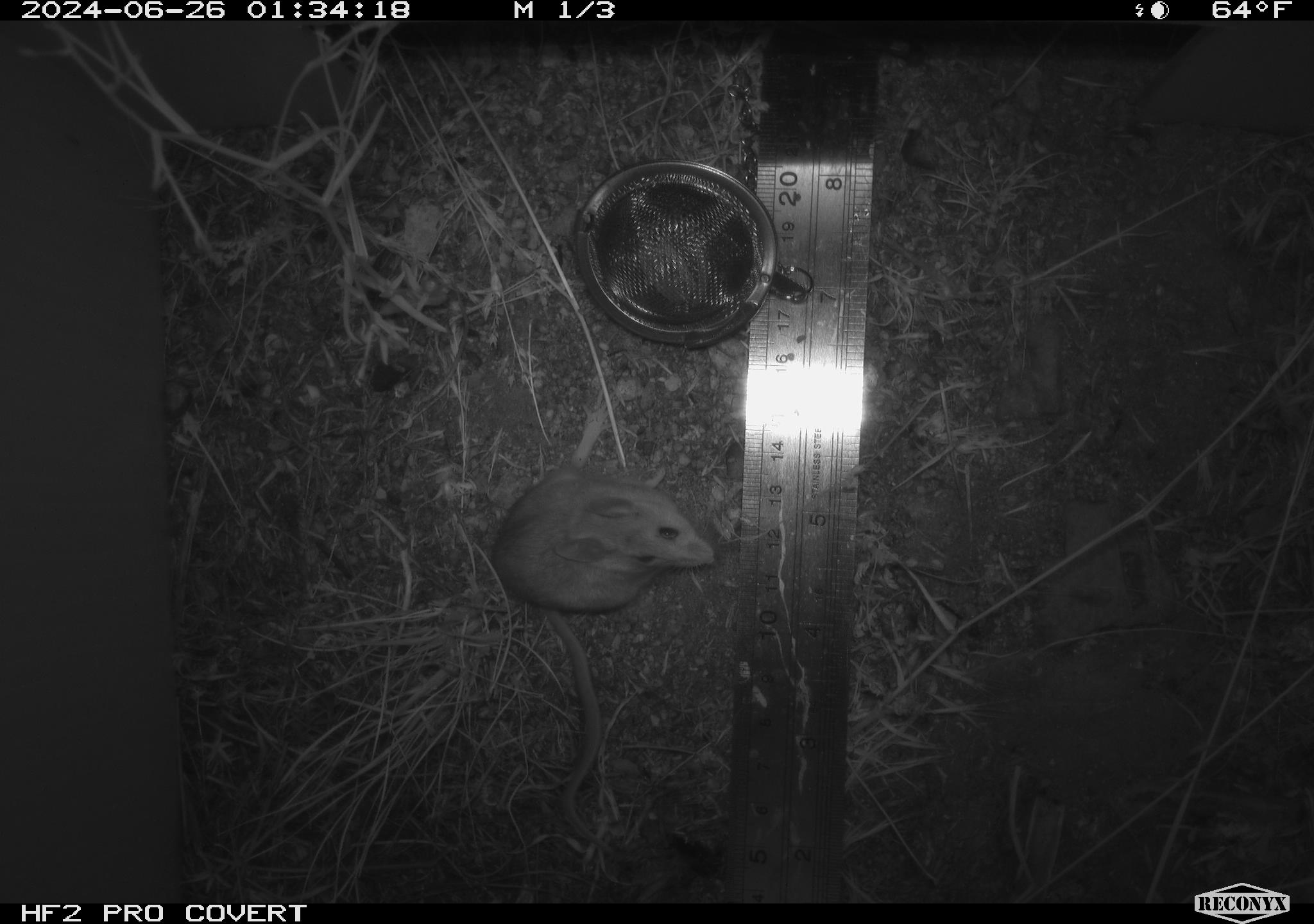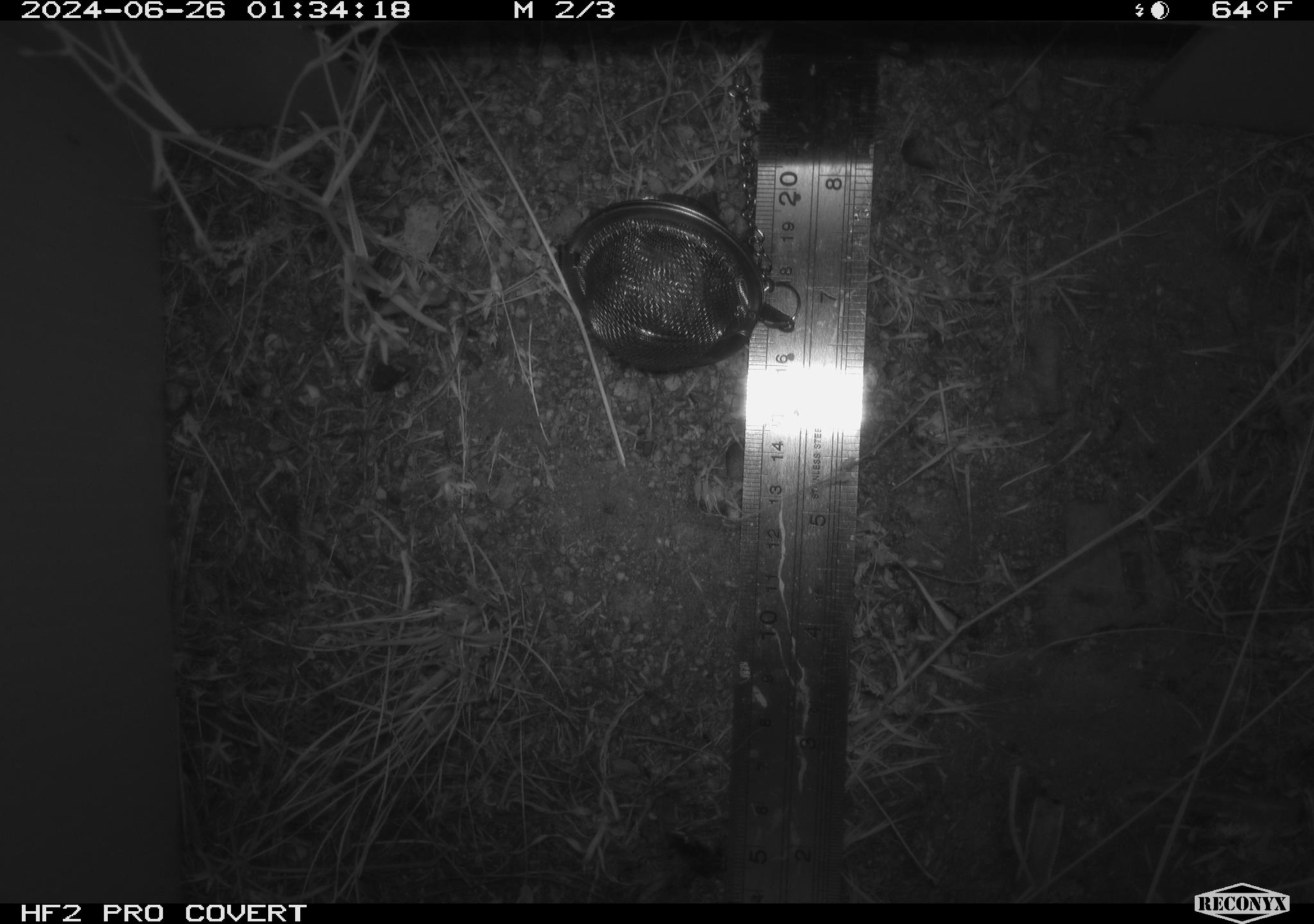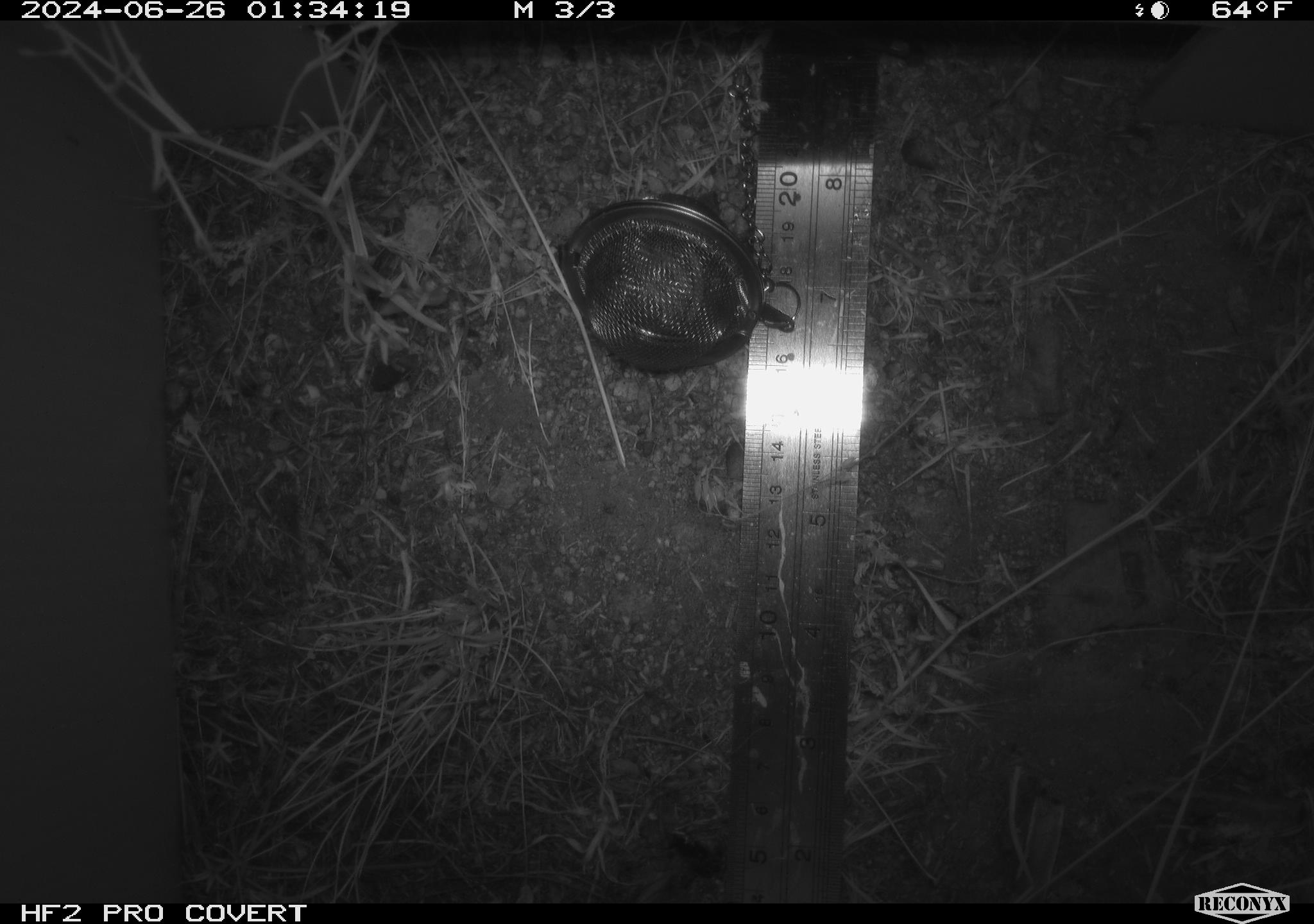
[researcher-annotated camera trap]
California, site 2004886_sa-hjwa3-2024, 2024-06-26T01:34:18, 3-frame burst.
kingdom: Animalia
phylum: Chordata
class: Mammalia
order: Rodentia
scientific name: Rodentia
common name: rodent